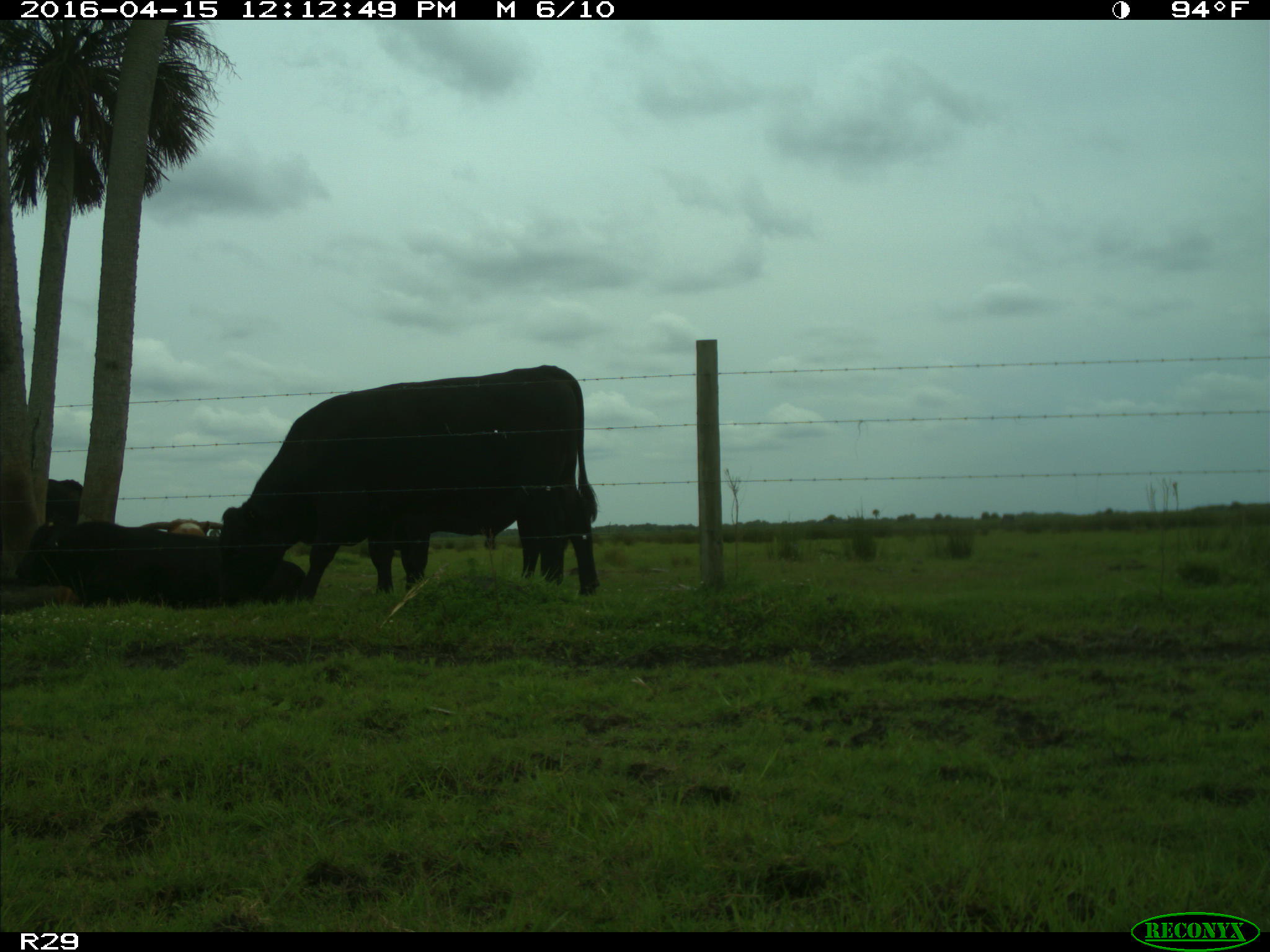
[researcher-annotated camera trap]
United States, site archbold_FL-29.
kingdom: Animalia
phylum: Chordata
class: Mammalia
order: Artiodactyla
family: Bovidae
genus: Bos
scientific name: Bos taurus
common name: domestic cow